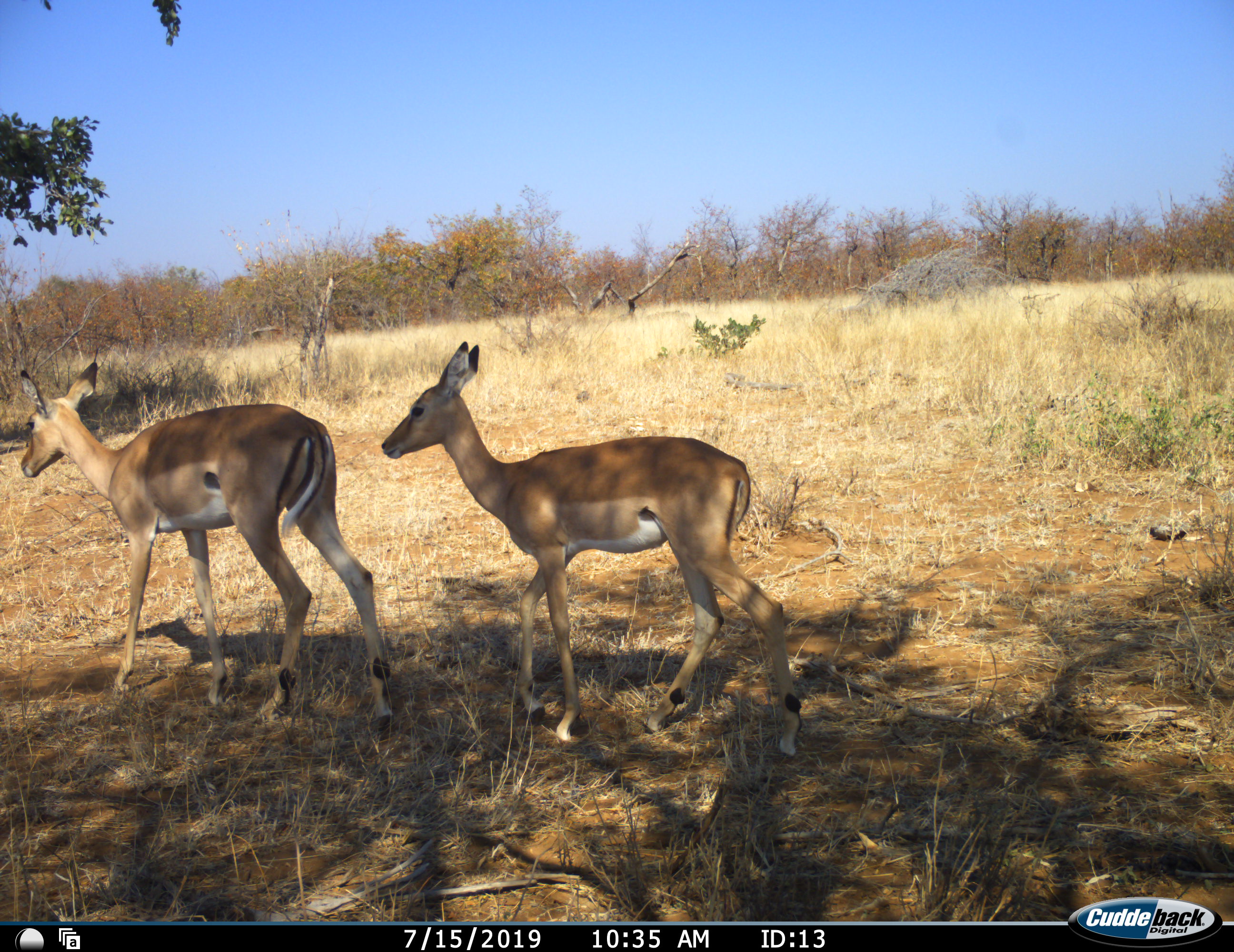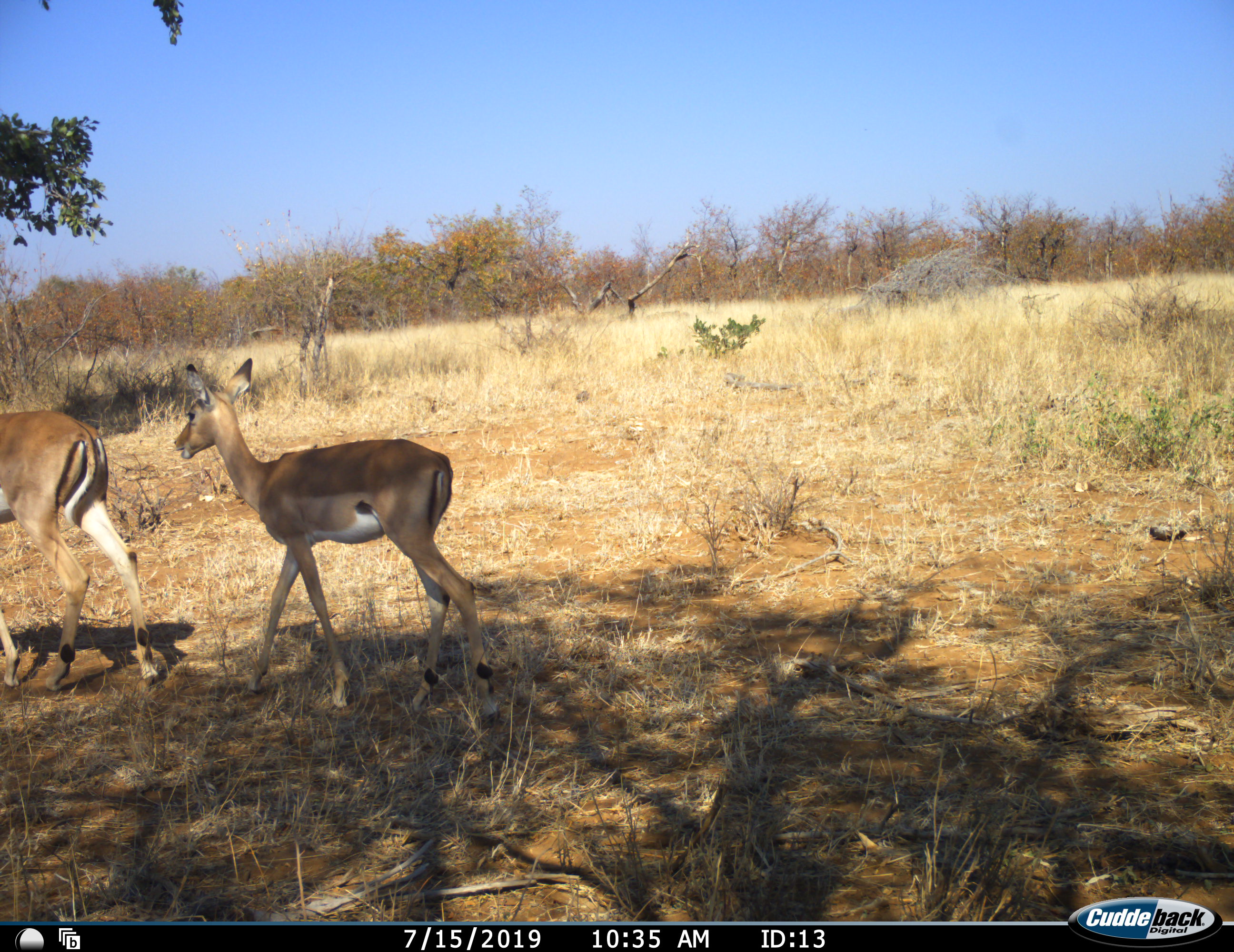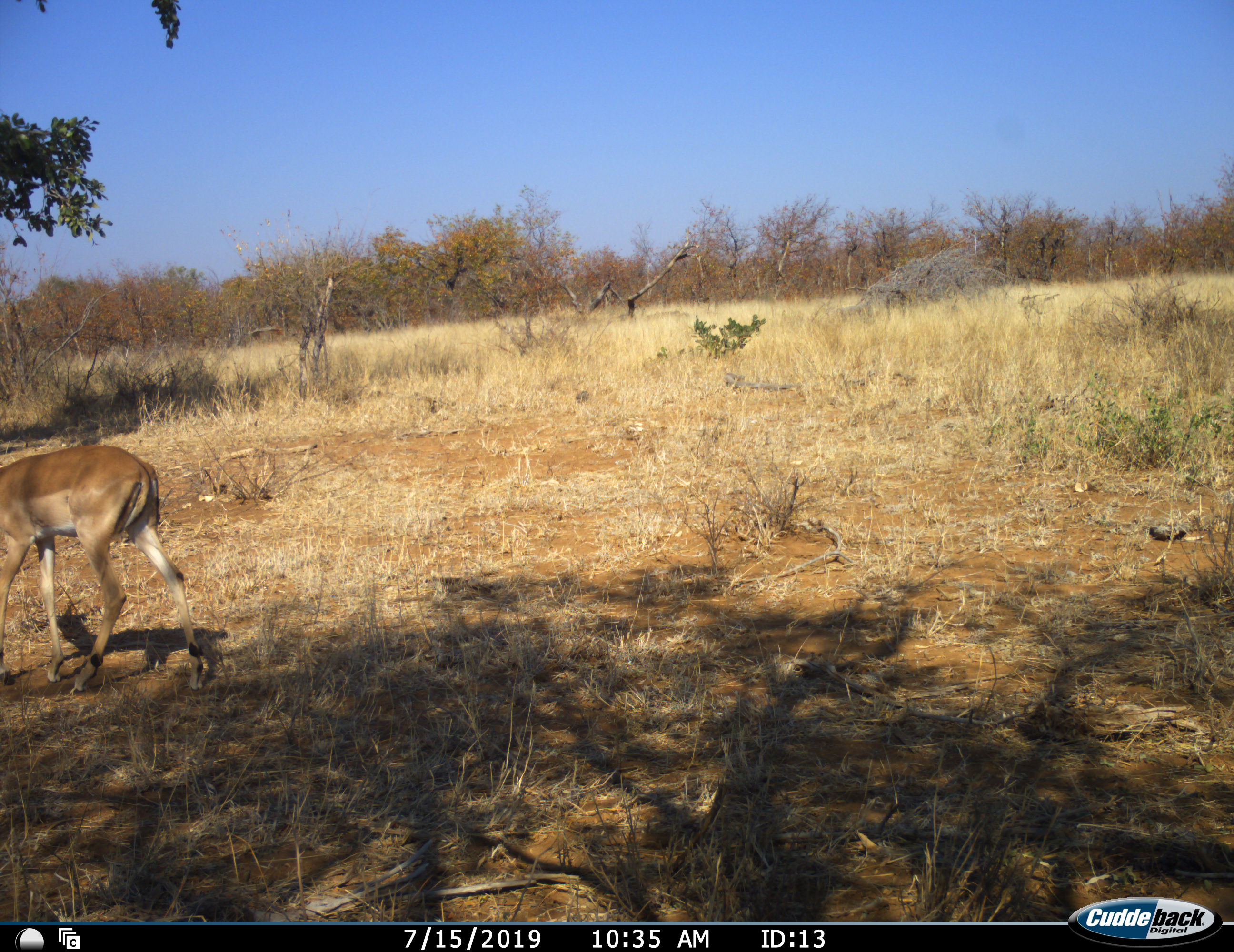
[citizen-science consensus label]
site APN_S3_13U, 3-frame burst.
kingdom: Animalia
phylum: Chordata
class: Mammalia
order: Artiodactyla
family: Bovidae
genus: Aepyceros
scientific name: Aepyceros melampus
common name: impala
Impala (Aepyceros melampus), count 2. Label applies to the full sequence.